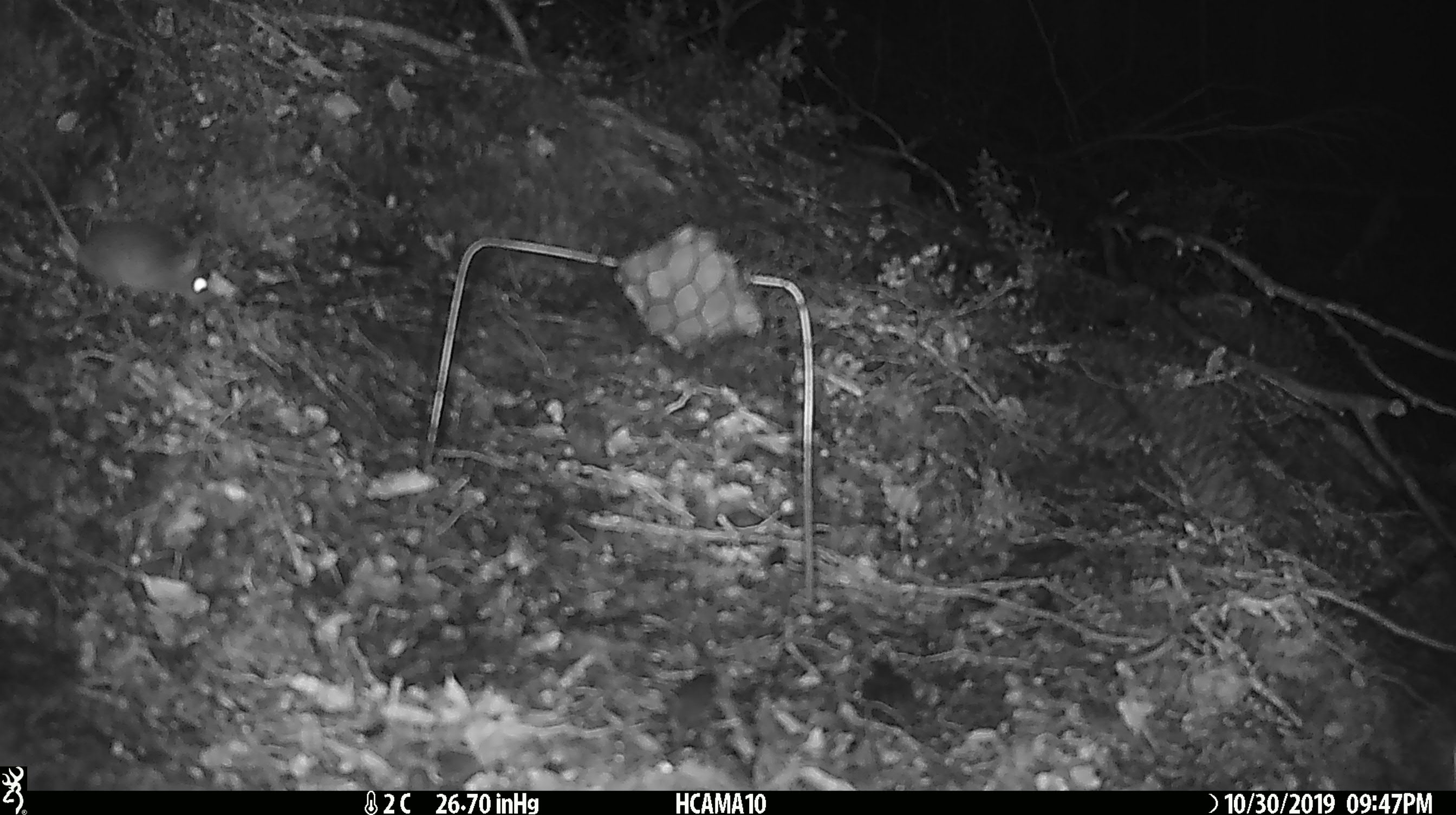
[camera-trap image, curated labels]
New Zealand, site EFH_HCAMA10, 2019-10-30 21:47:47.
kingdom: Animalia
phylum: Chordata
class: Mammalia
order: Rodentia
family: Muridae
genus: Mus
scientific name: Mus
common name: mouse